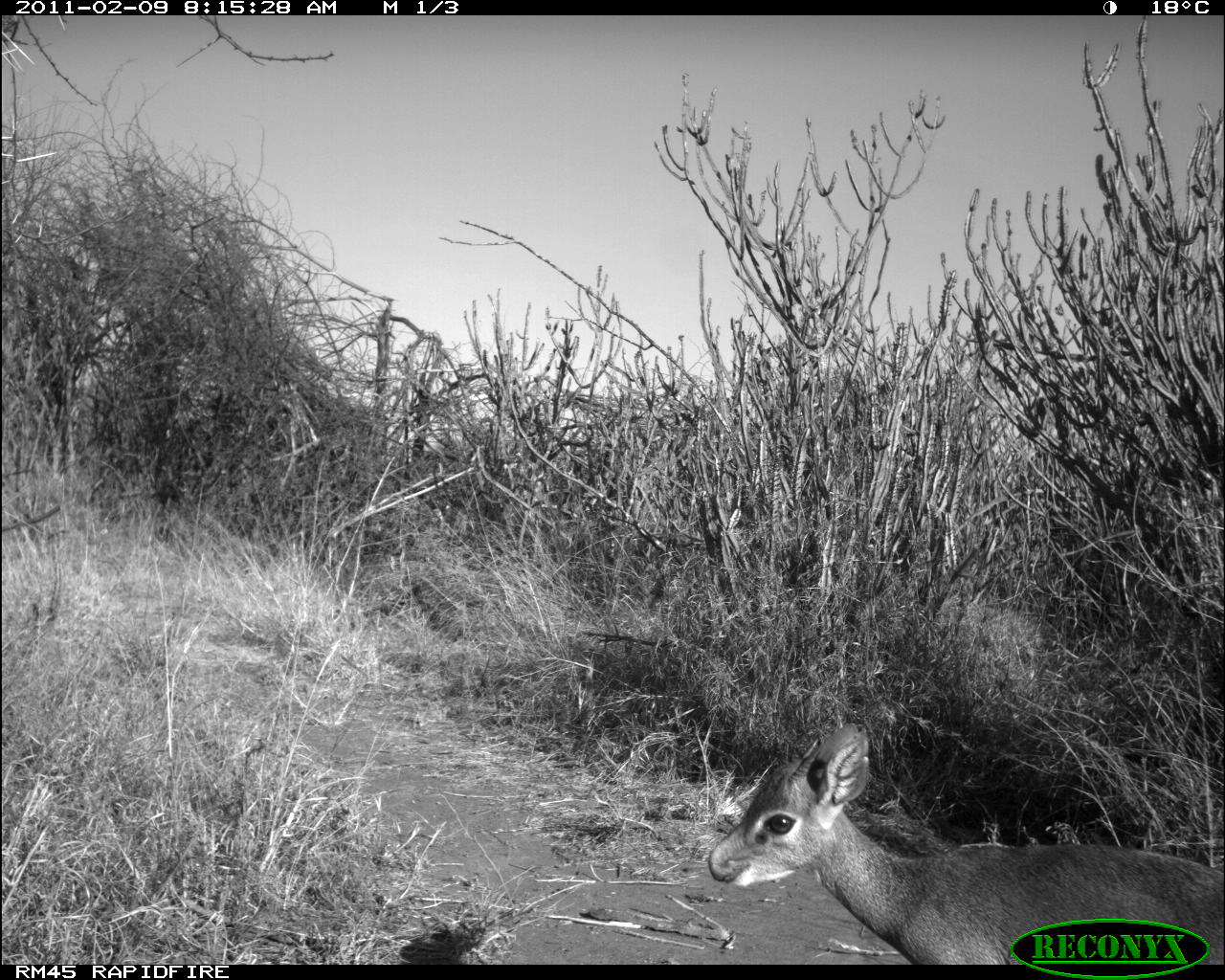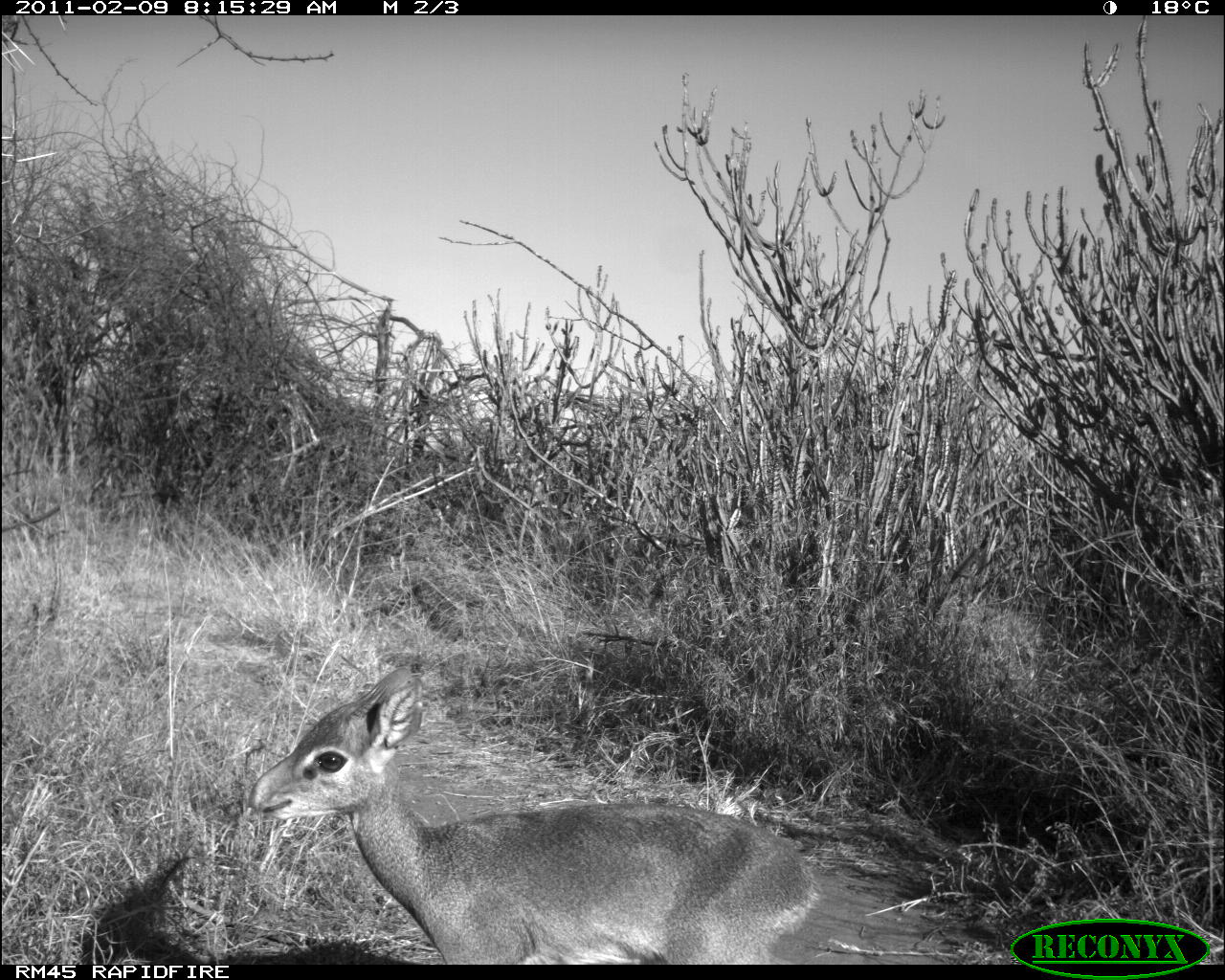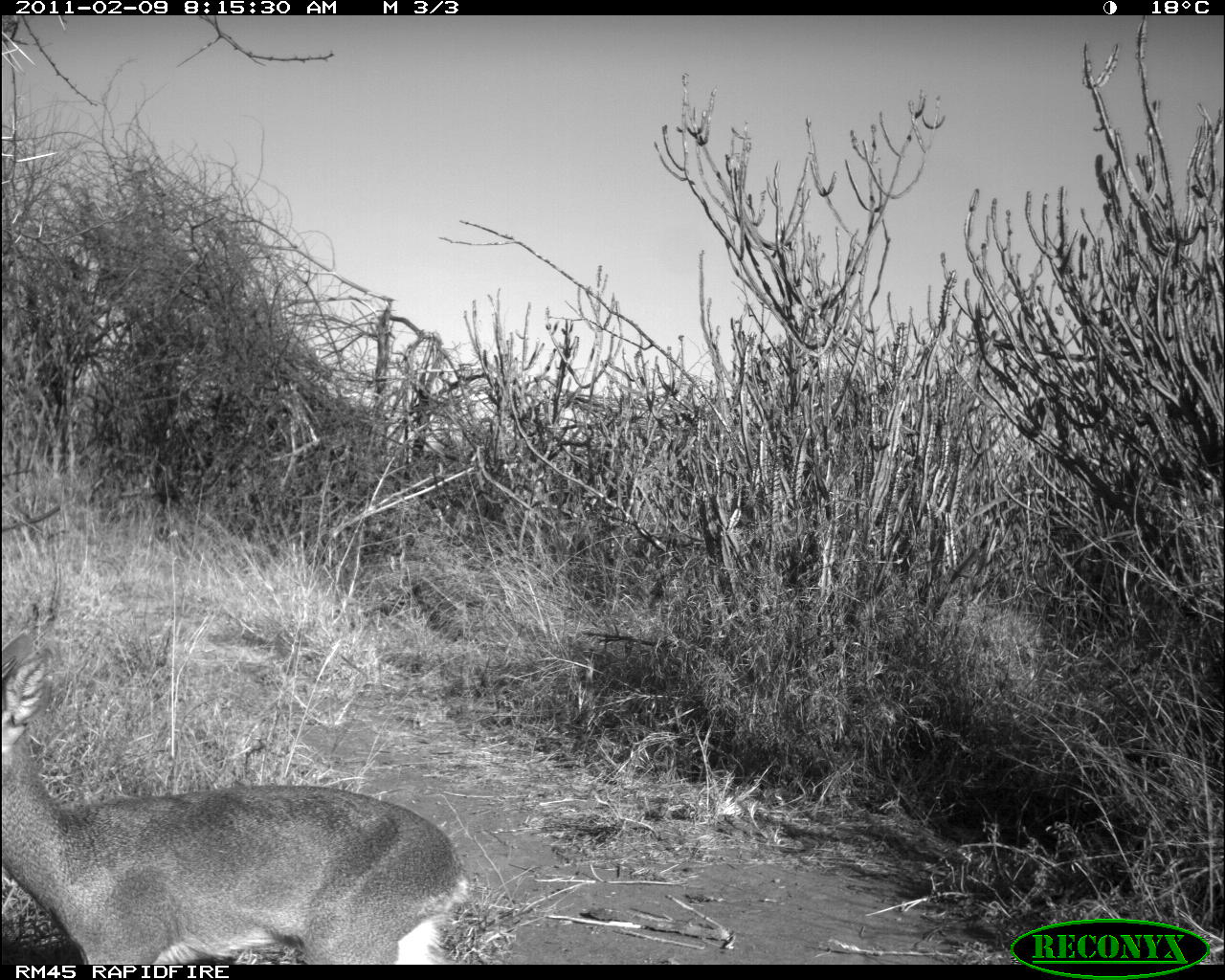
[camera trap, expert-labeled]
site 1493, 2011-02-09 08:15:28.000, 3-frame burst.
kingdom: Animalia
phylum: Chordata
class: Mammalia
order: Artiodactyla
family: Bovidae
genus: Madoqua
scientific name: Madoqua guentheri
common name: günther's dik-dik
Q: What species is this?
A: Madoqua guentheri (günther's dik-dik).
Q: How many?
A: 1.